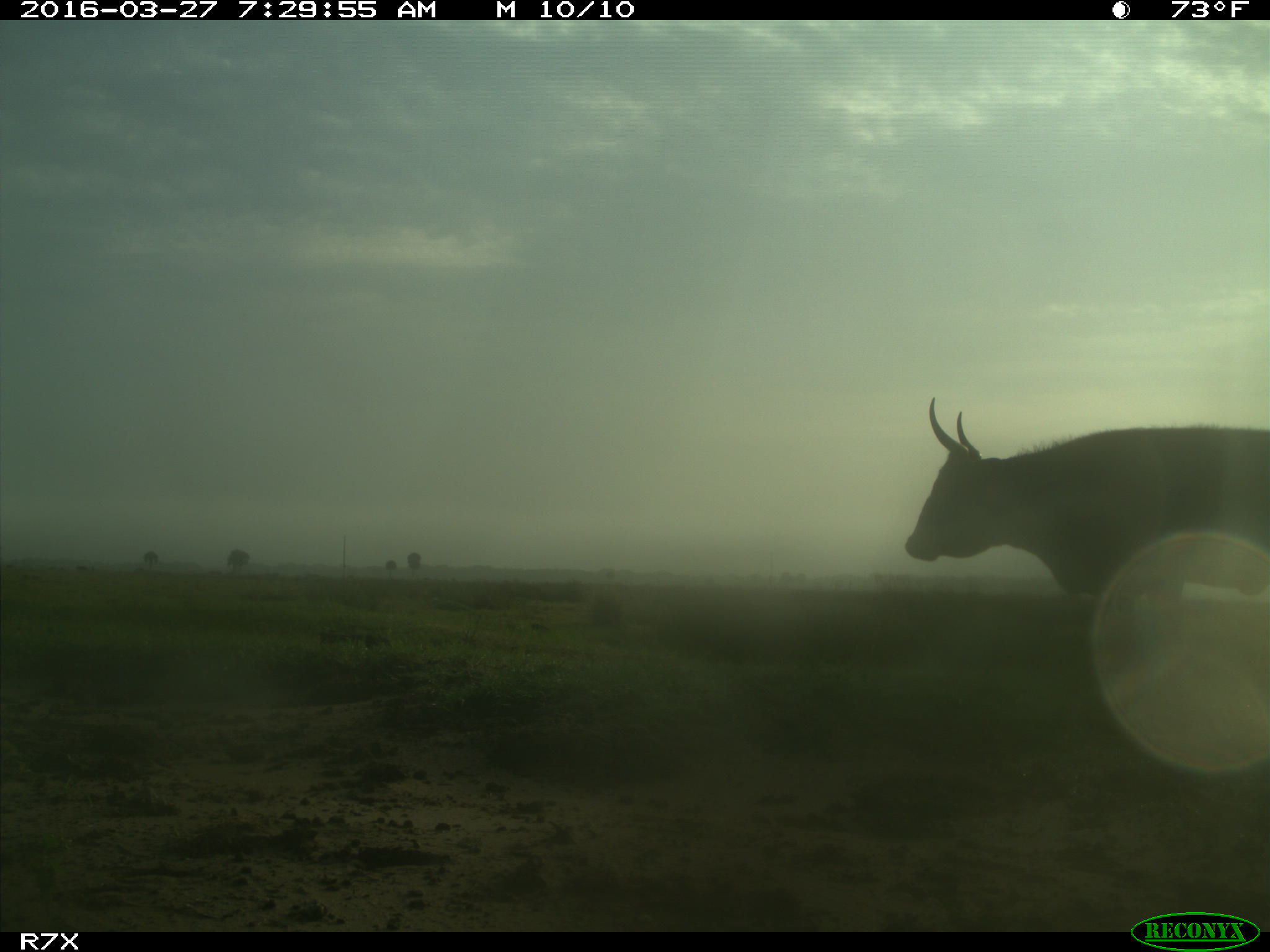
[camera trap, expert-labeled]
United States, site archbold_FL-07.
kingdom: Animalia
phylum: Chordata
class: Mammalia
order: Artiodactyla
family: Bovidae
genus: Bos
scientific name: Bos taurus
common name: domestic cow